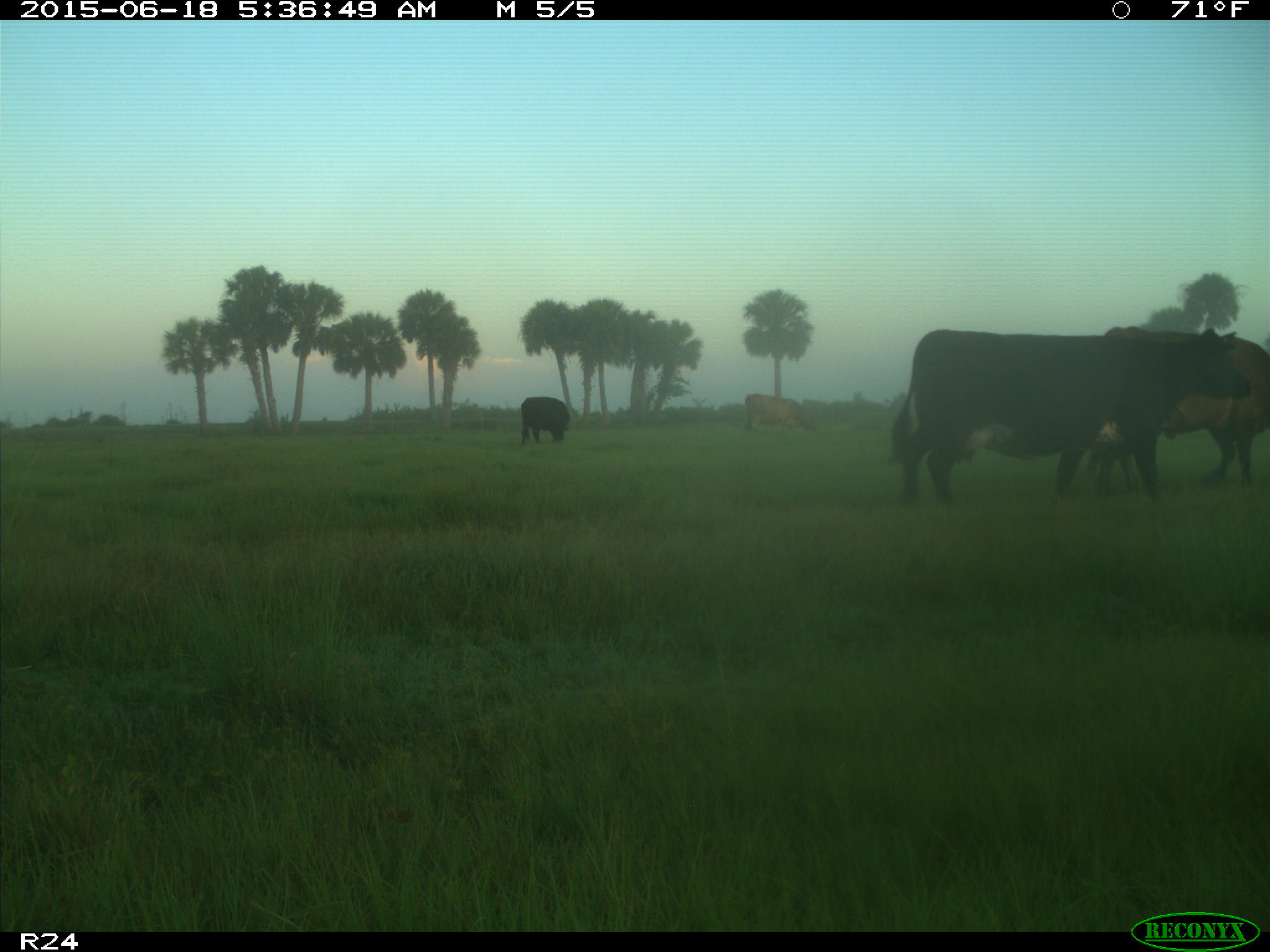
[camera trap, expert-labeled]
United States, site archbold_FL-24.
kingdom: Animalia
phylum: Chordata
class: Mammalia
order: Artiodactyla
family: Bovidae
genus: Bos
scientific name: Bos taurus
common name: domestic cow